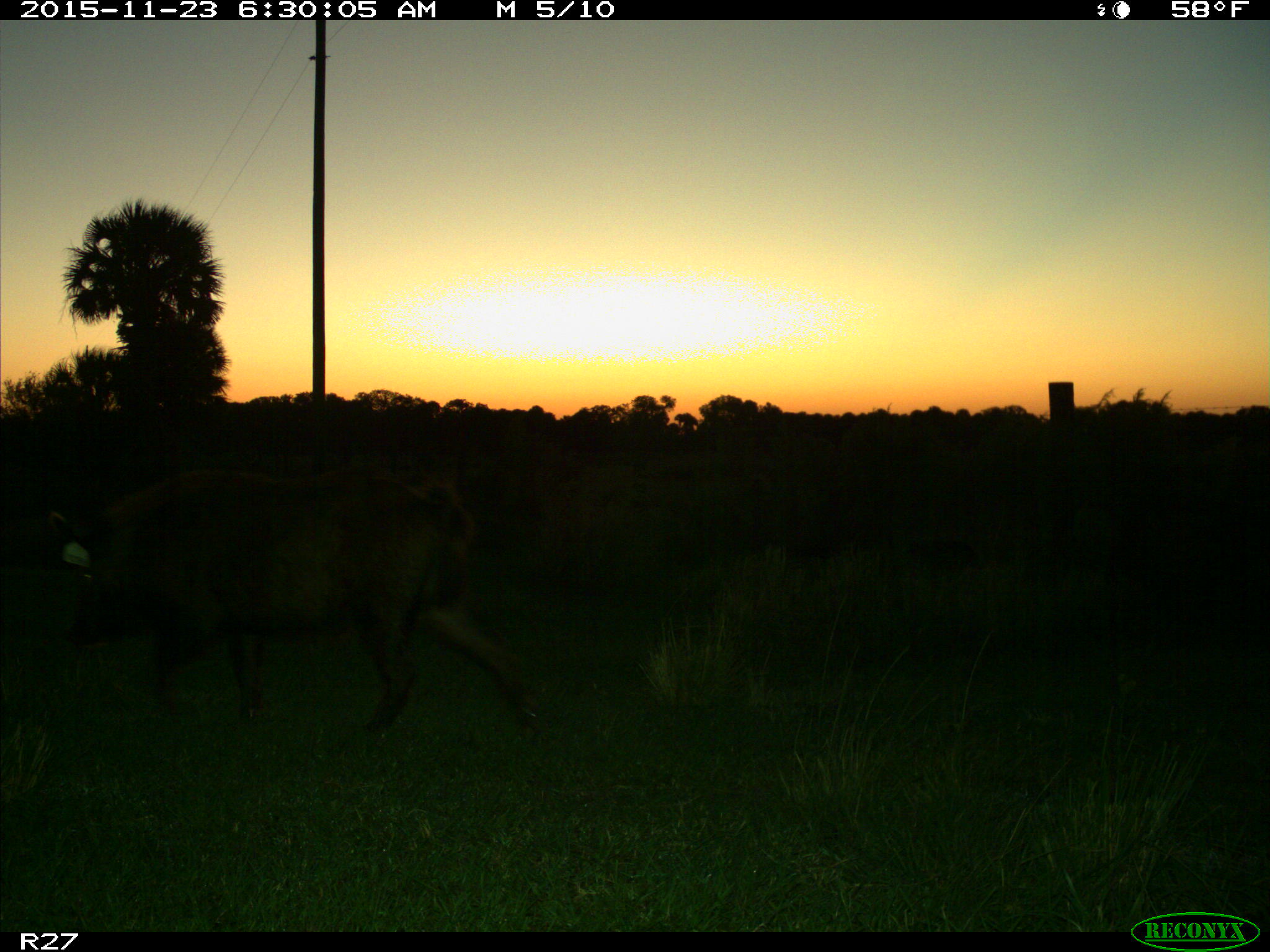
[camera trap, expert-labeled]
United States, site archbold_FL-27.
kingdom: Animalia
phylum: Chordata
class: Mammalia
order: Artiodactyla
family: Suidae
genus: Sus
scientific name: Sus scrofa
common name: wild boar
Sus scrofa (wild boar).